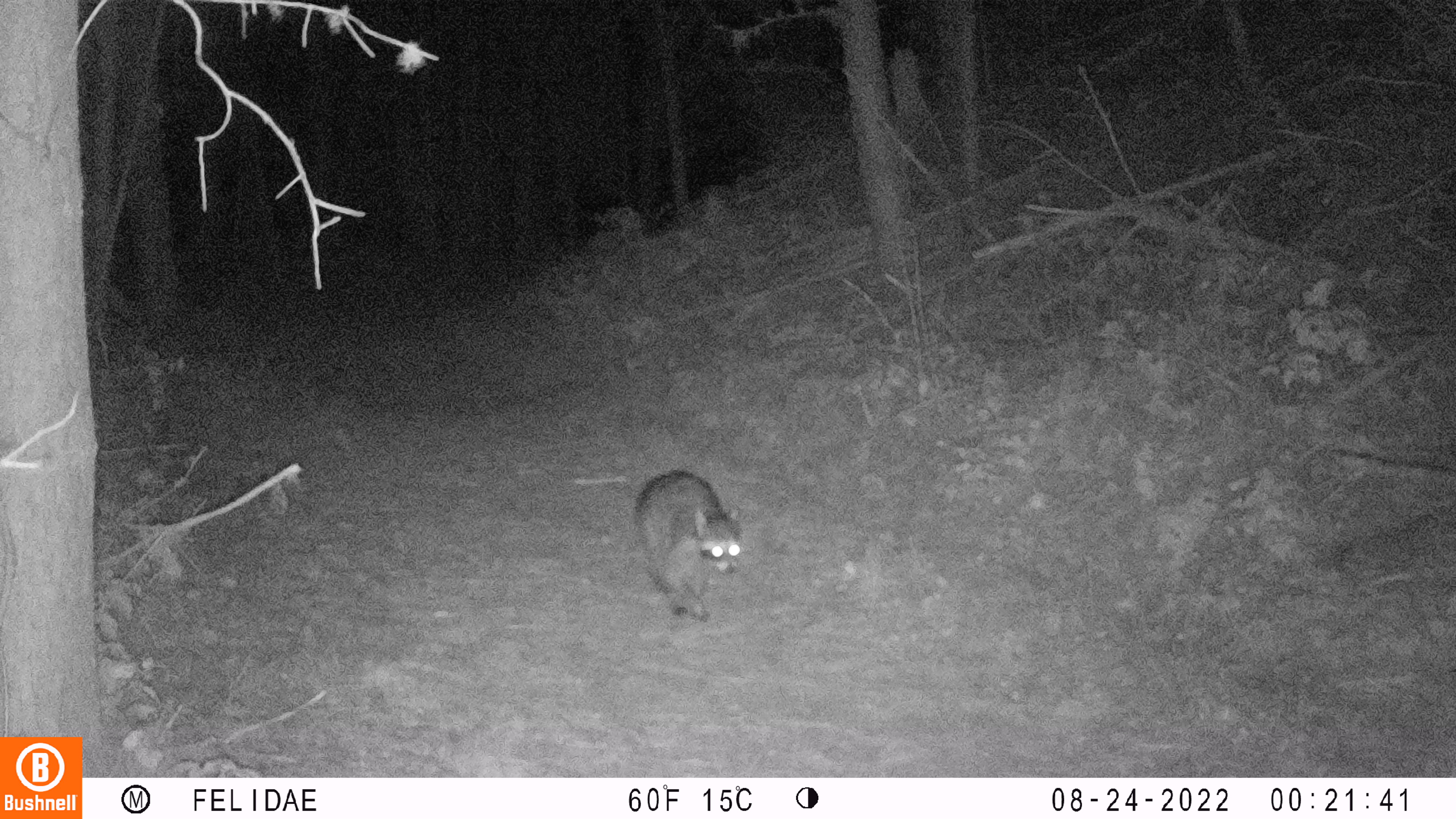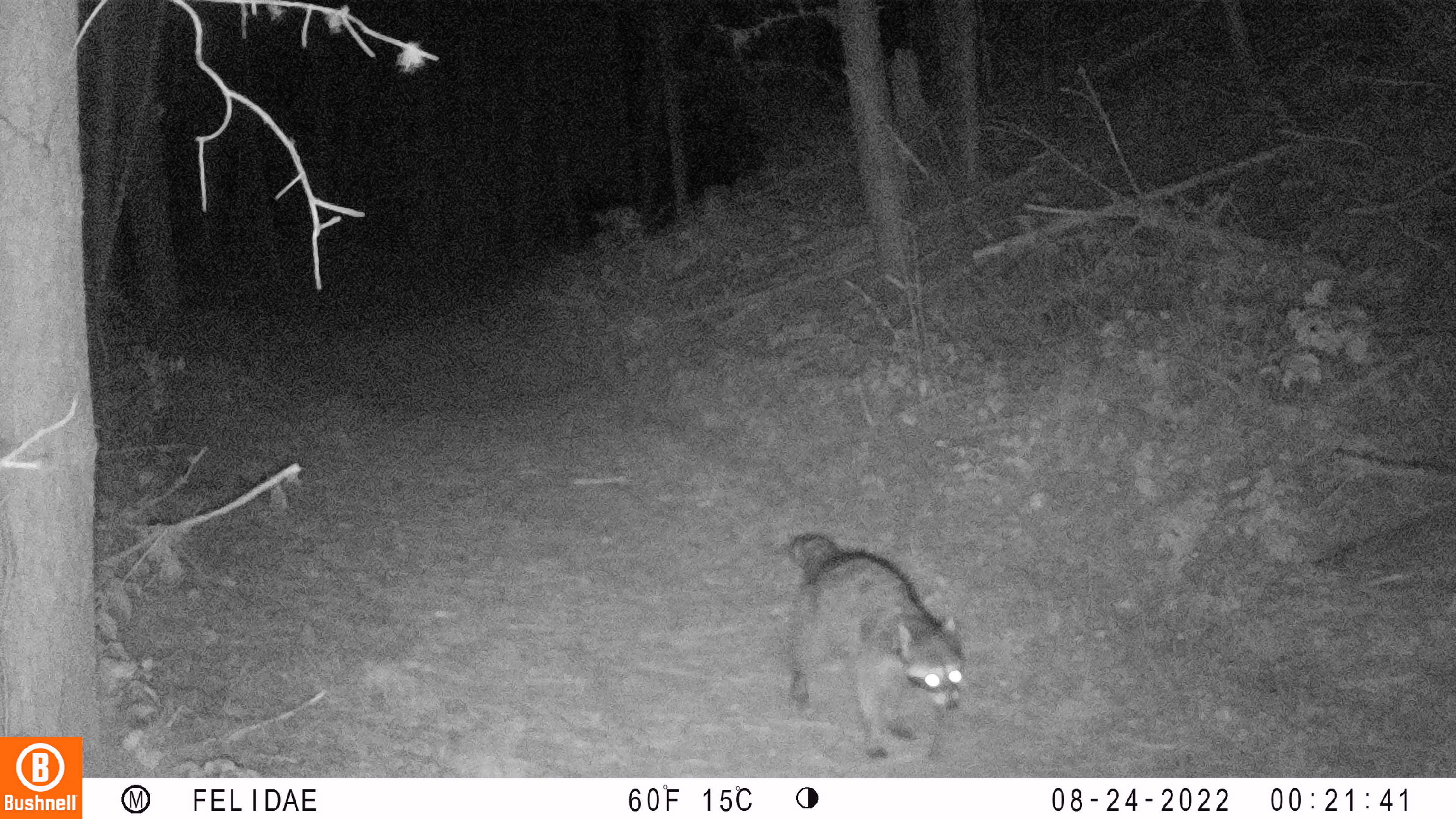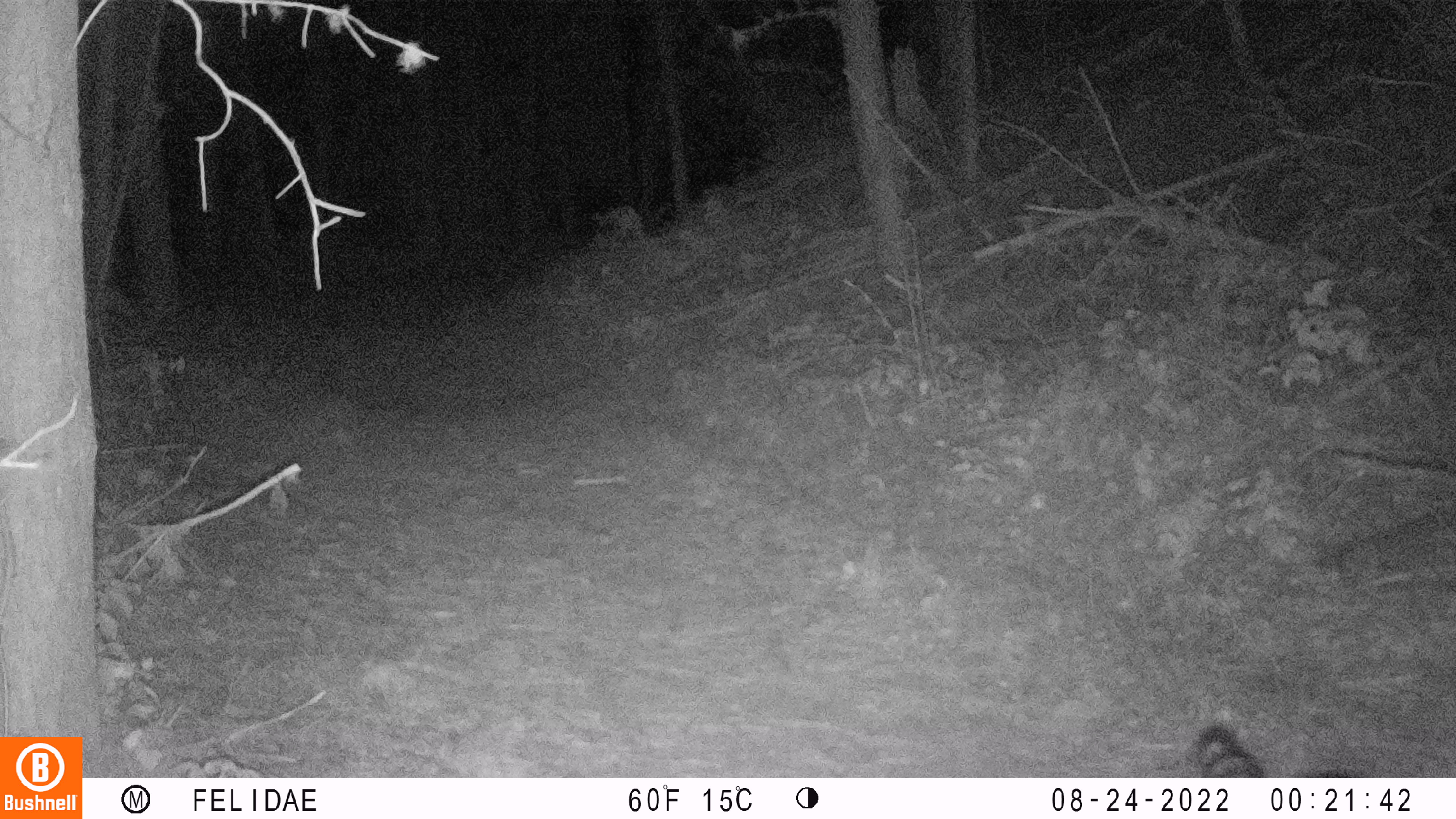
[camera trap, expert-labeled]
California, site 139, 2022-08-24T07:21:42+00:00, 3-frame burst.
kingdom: Animalia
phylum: Chordata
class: Mammalia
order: Carnivora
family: Procyonidae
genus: Procyon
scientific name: Procyon lotor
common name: raccoon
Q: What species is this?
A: Raccoon (Procyon lotor).